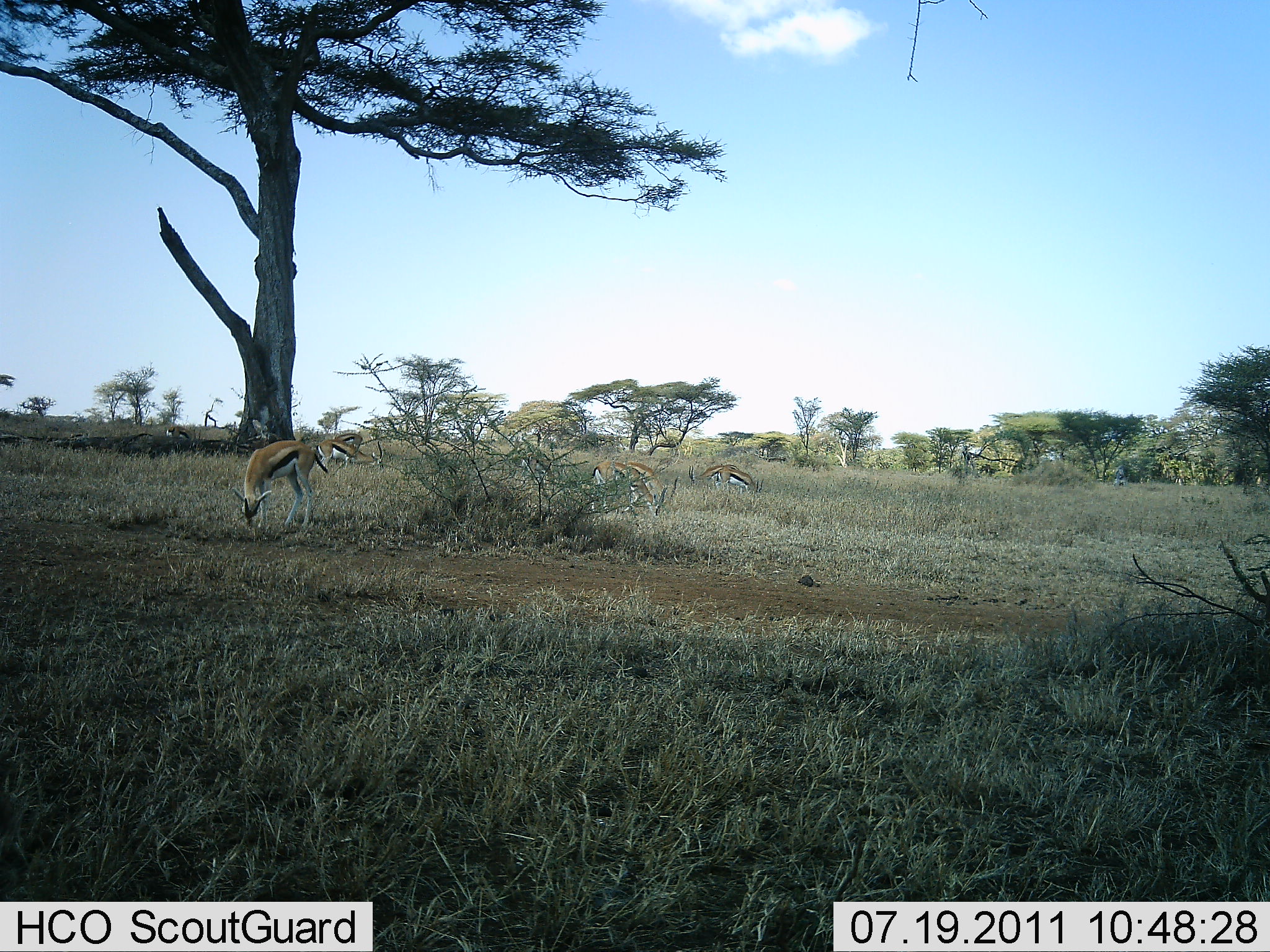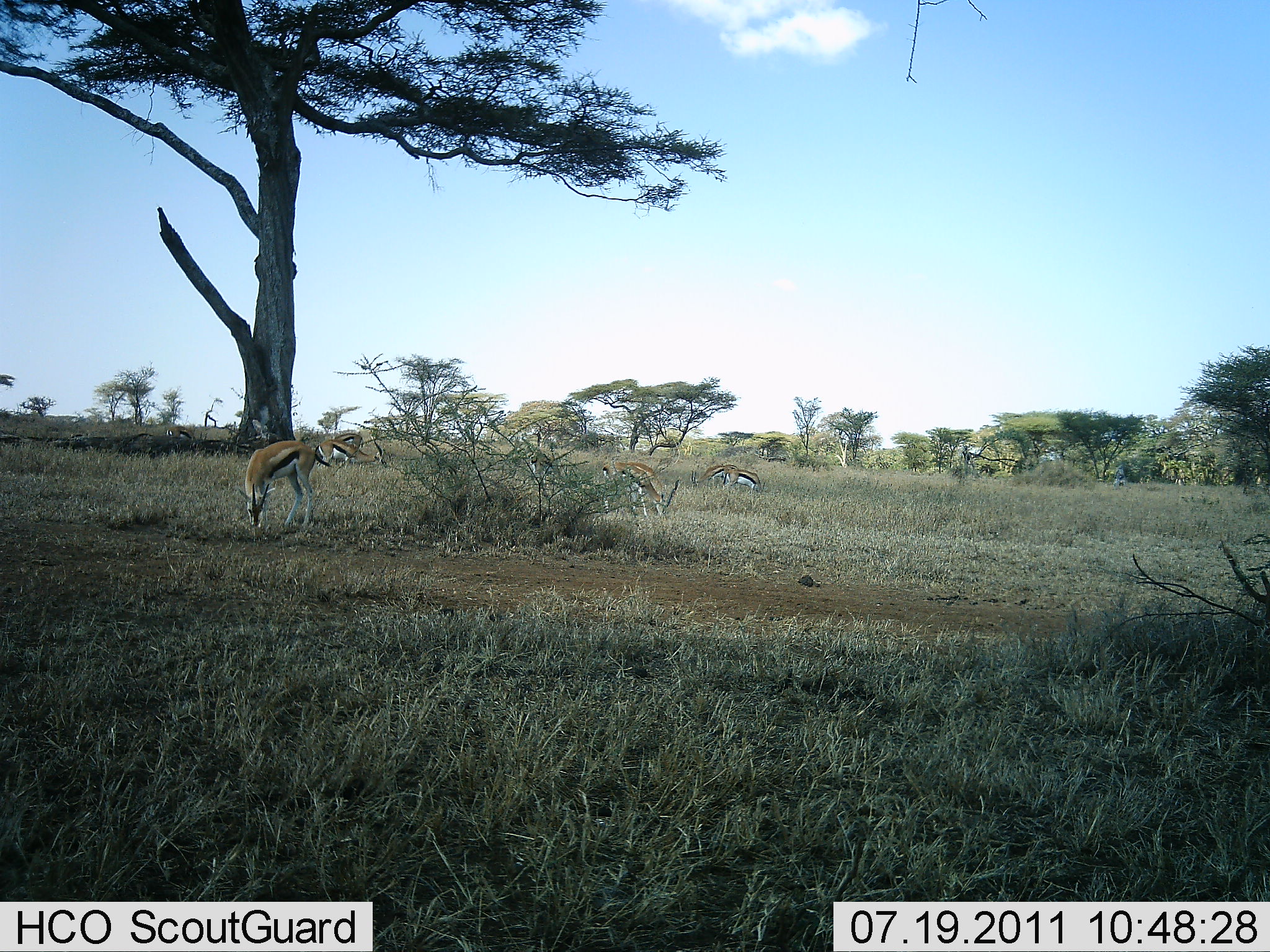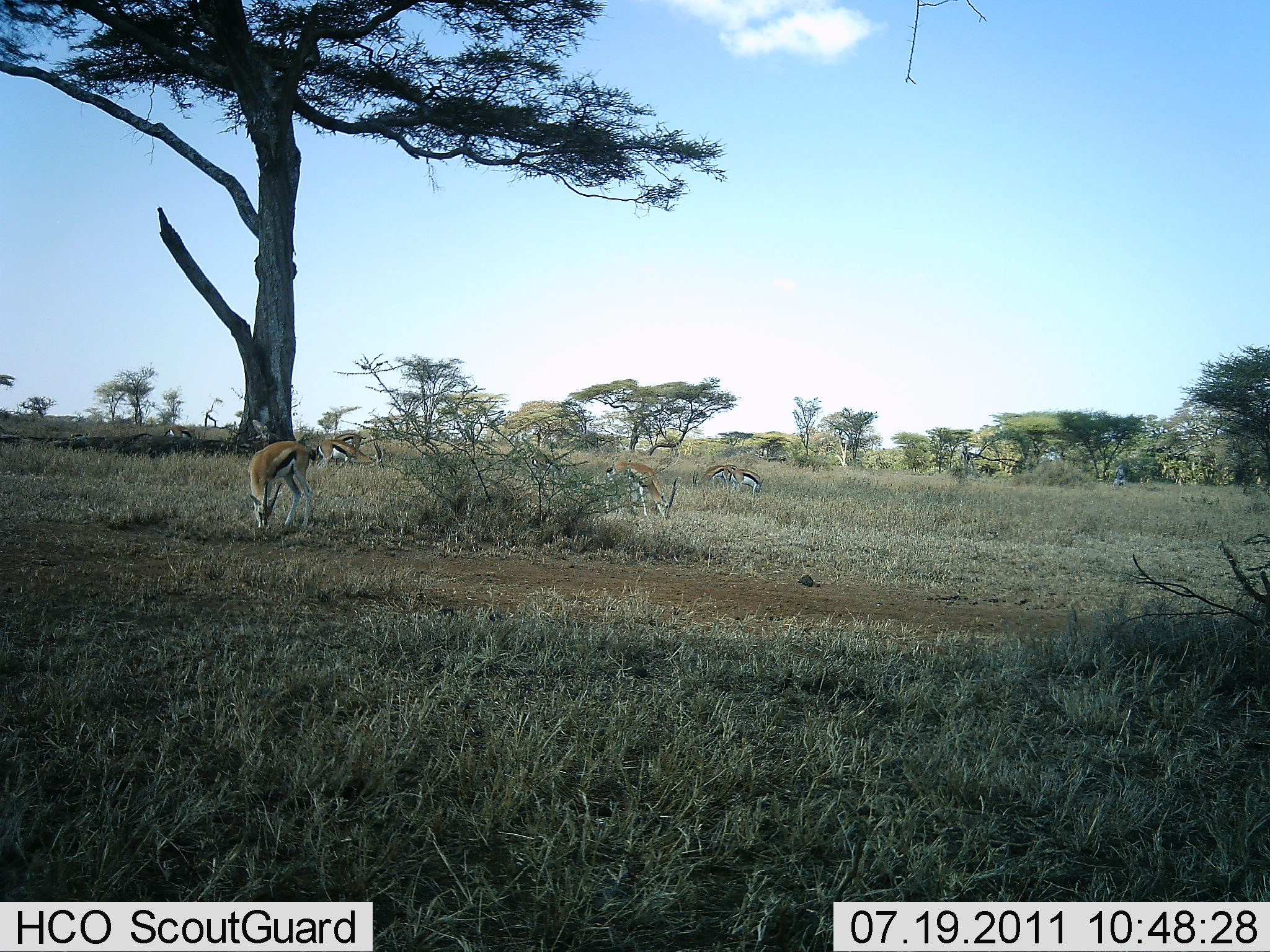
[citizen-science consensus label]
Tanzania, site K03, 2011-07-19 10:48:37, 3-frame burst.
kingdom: Animalia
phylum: Chordata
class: Mammalia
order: Artiodactyla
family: Bovidae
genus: Eudorcas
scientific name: Eudorcas thomsonii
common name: thomson's gazelle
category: gazellethomsons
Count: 8.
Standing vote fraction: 23%.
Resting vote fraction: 0%.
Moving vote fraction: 15%.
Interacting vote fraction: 8%.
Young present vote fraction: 0%.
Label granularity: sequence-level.